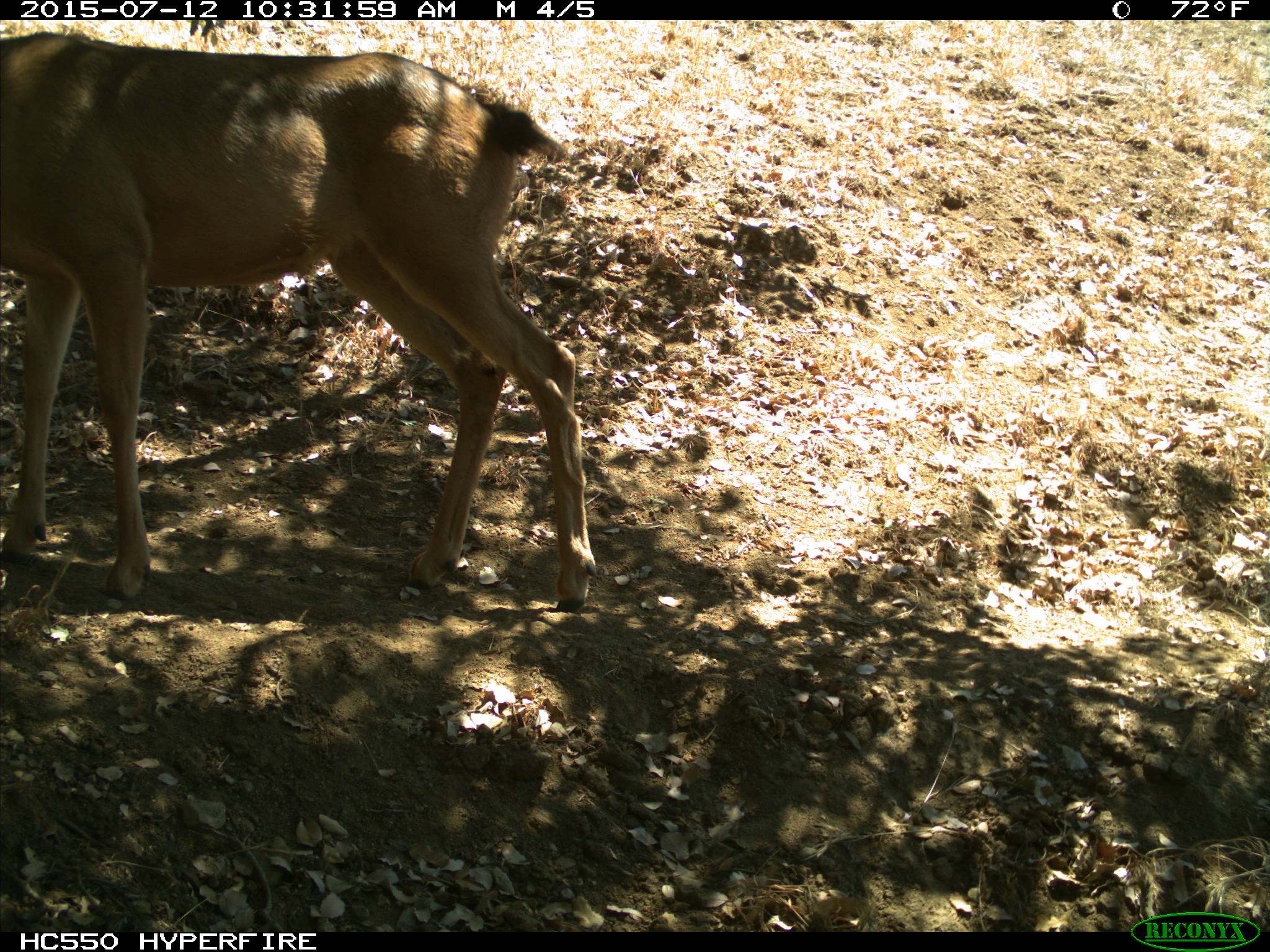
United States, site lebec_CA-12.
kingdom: Animalia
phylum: Chordata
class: Mammalia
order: Artiodactyla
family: Cervidae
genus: Odocoileus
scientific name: Odocoileus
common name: deer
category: unidentified deer